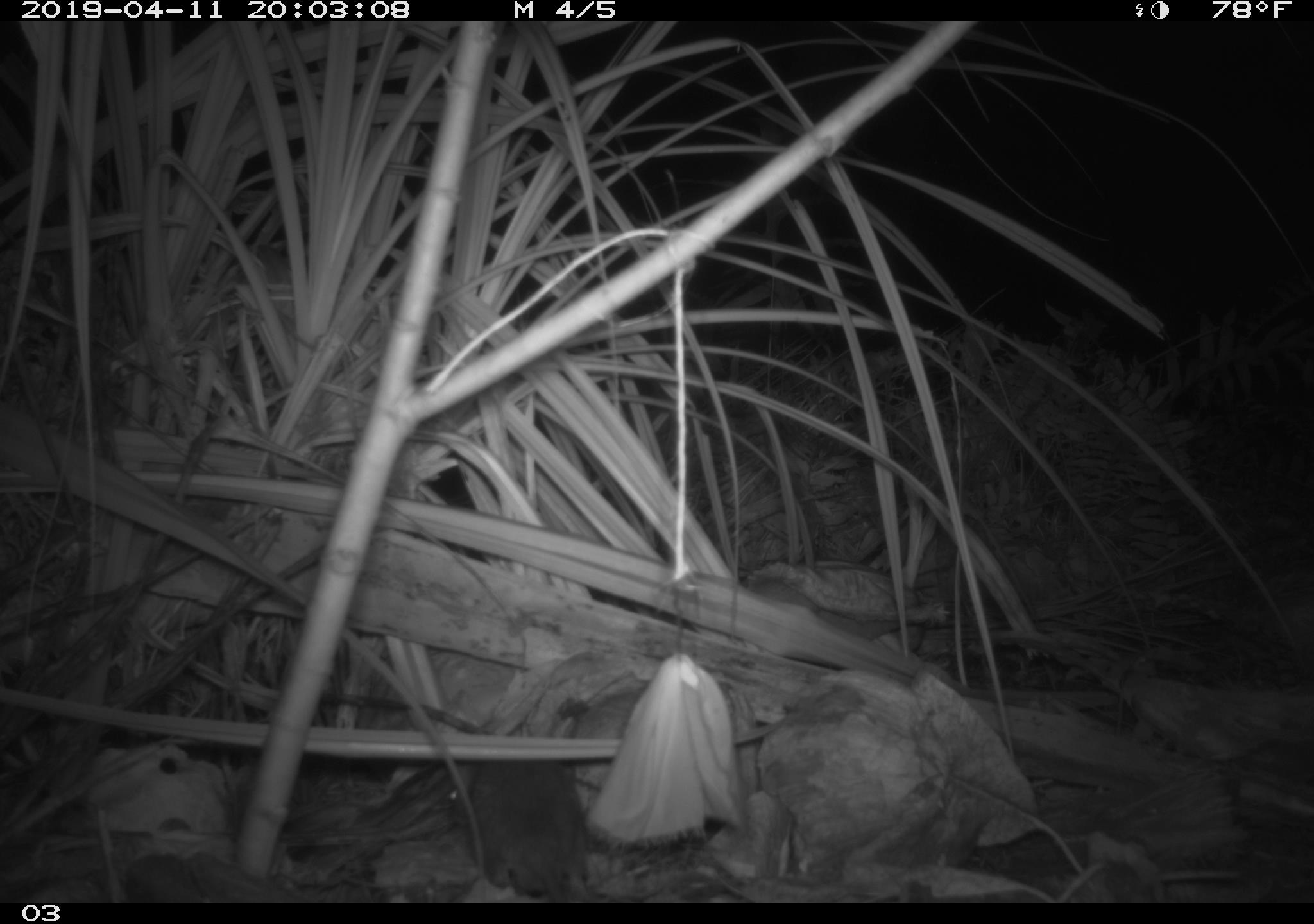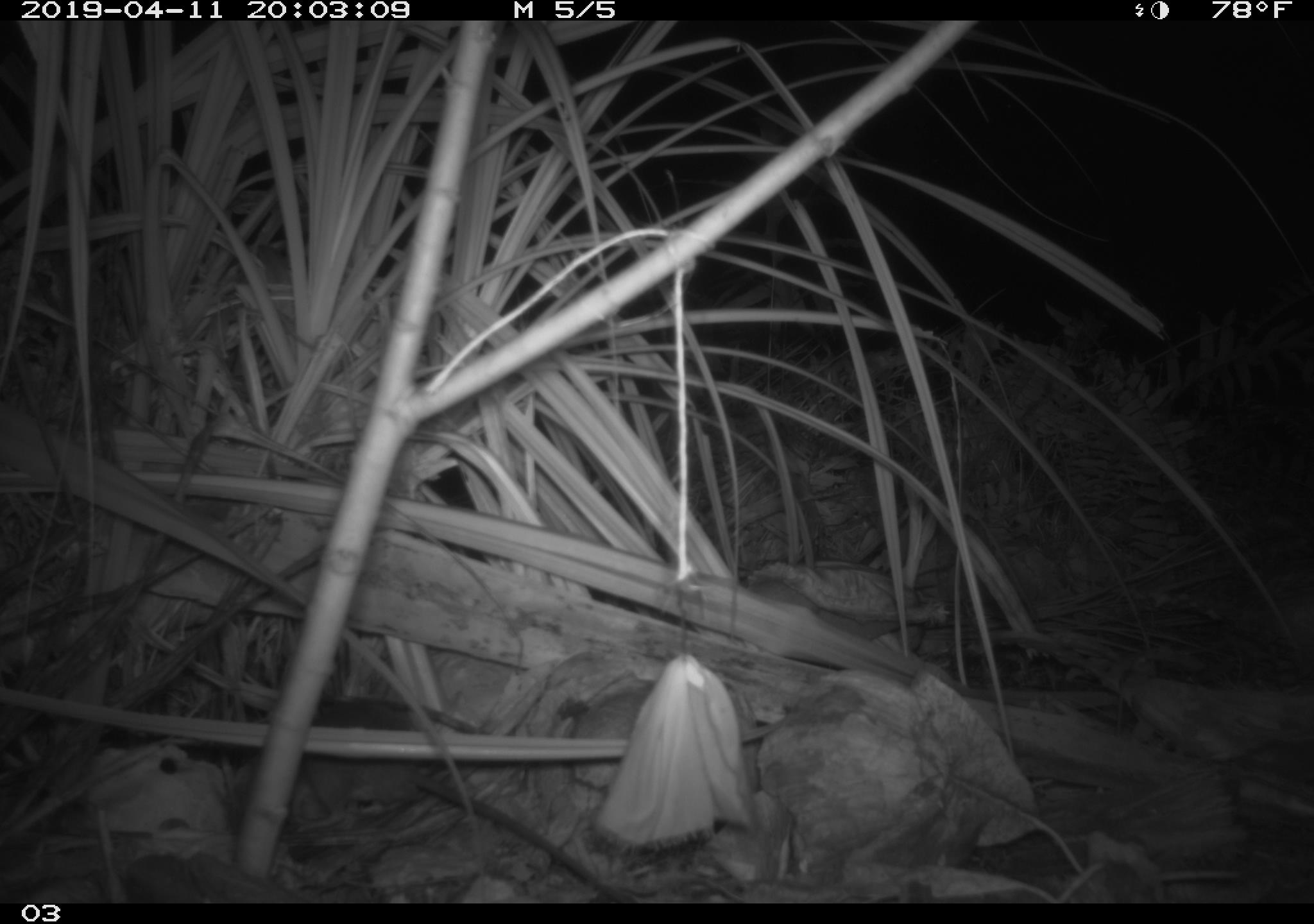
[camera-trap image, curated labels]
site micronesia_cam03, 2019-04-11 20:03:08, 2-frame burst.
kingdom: Animalia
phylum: Chordata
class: Mammalia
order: Rodentia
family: Muridae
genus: Rattus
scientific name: Rattus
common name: rat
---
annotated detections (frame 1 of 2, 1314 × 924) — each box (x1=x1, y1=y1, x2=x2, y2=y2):
rat: (x1=409, y1=762, x2=602, y2=902)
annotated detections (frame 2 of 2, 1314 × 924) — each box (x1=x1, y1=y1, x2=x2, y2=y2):
rat: (x1=293, y1=692, x2=628, y2=901)